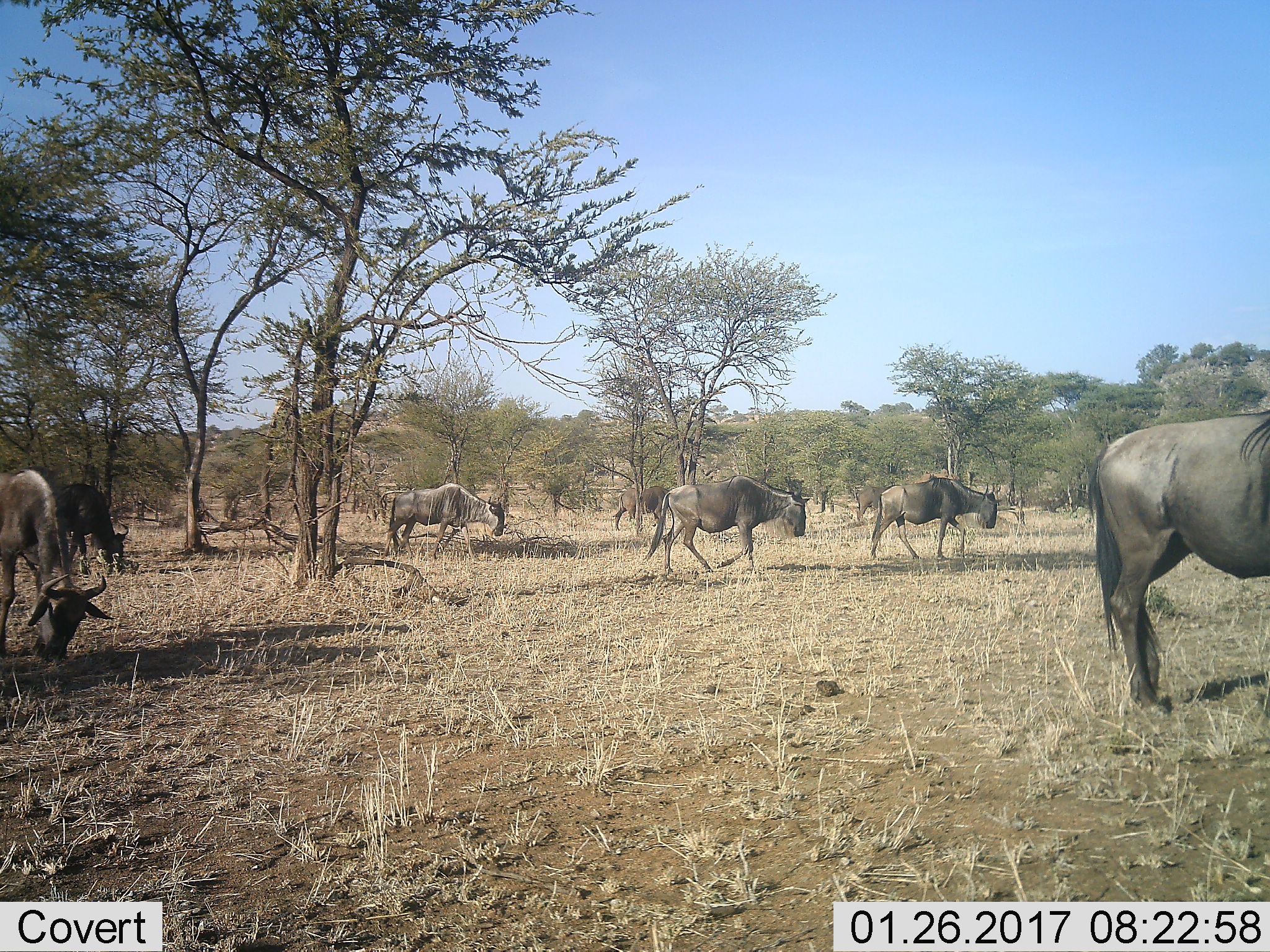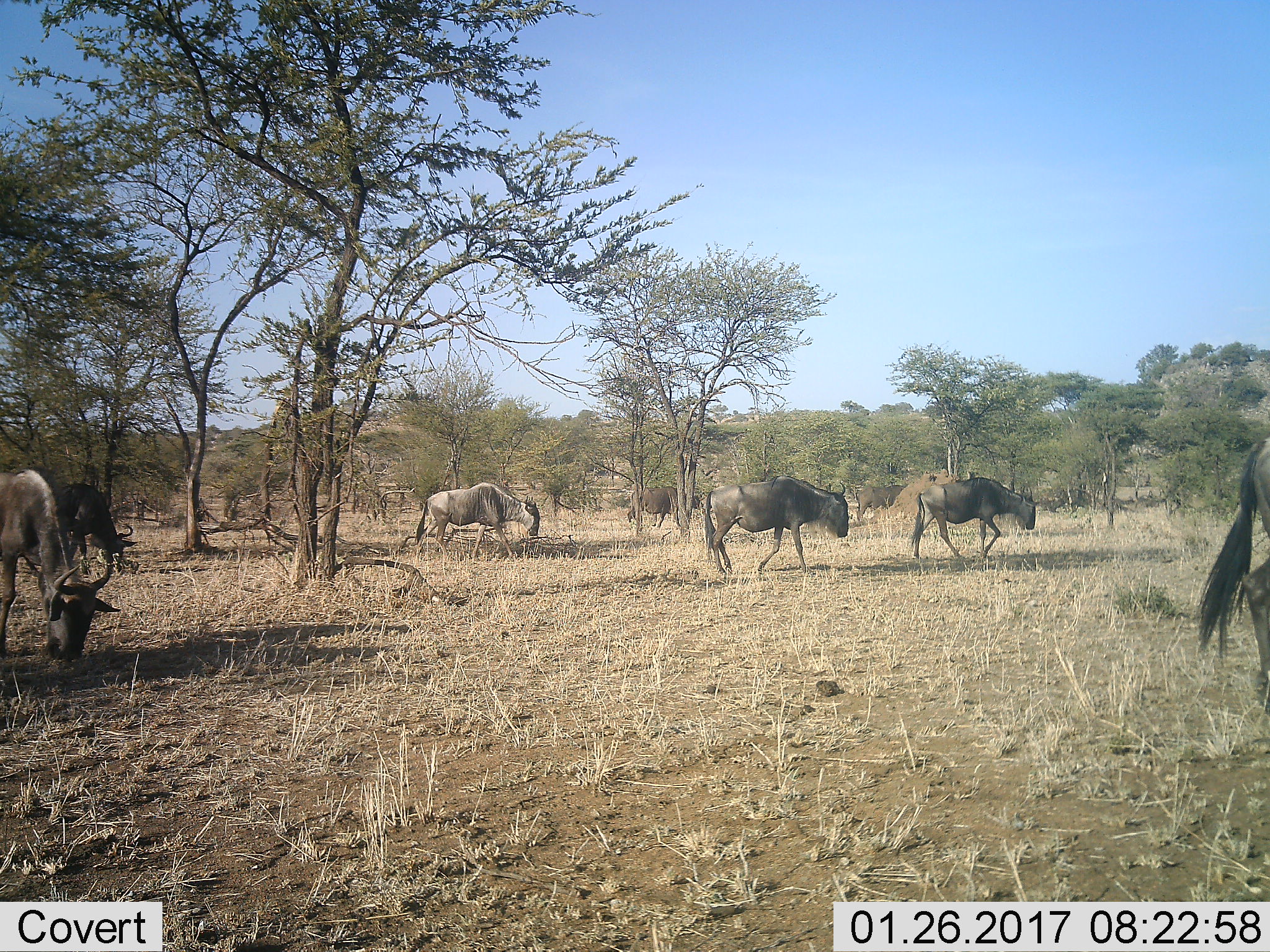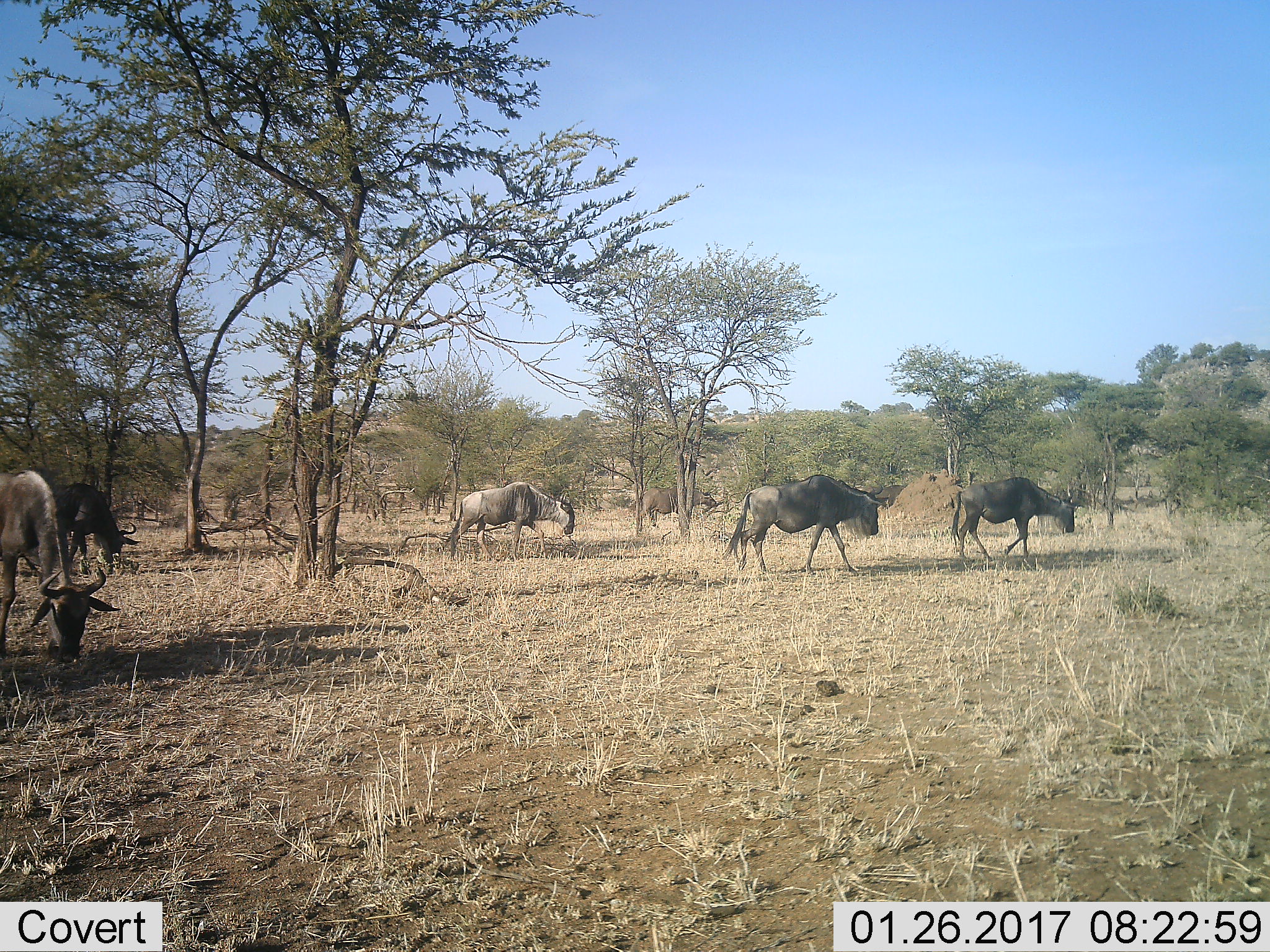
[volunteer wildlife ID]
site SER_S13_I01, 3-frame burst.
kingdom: Animalia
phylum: Chordata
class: Mammalia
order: Artiodactyla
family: Bovidae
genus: Connochaetes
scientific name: Connochaetes taurinus taurinus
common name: blue wildebeest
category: wildebeestblue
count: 8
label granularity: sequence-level